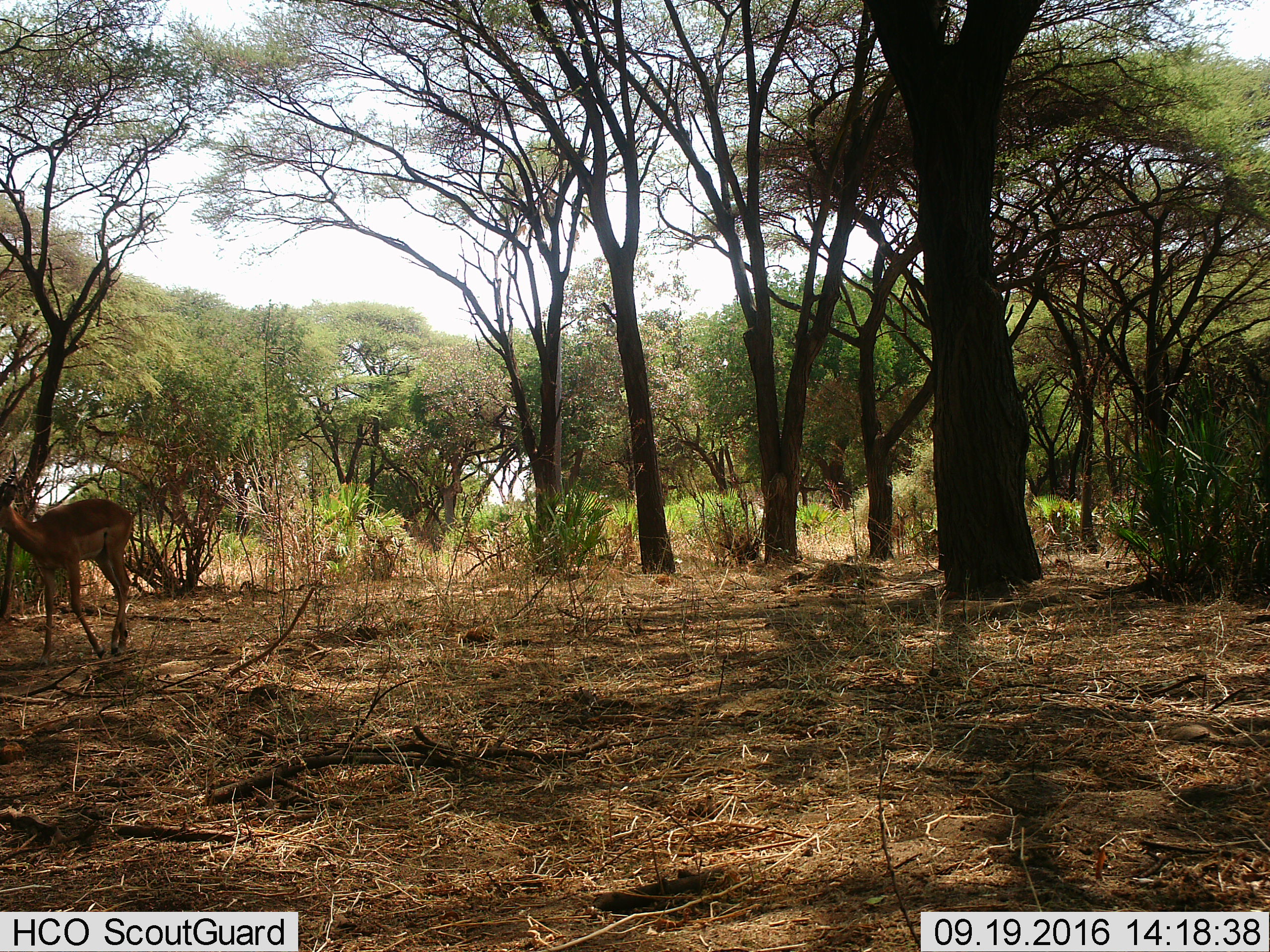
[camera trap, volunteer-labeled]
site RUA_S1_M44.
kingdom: Animalia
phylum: Chordata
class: Mammalia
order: Artiodactyla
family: Bovidae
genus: Aepyceros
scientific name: Aepyceros melampus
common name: impala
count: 1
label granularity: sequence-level